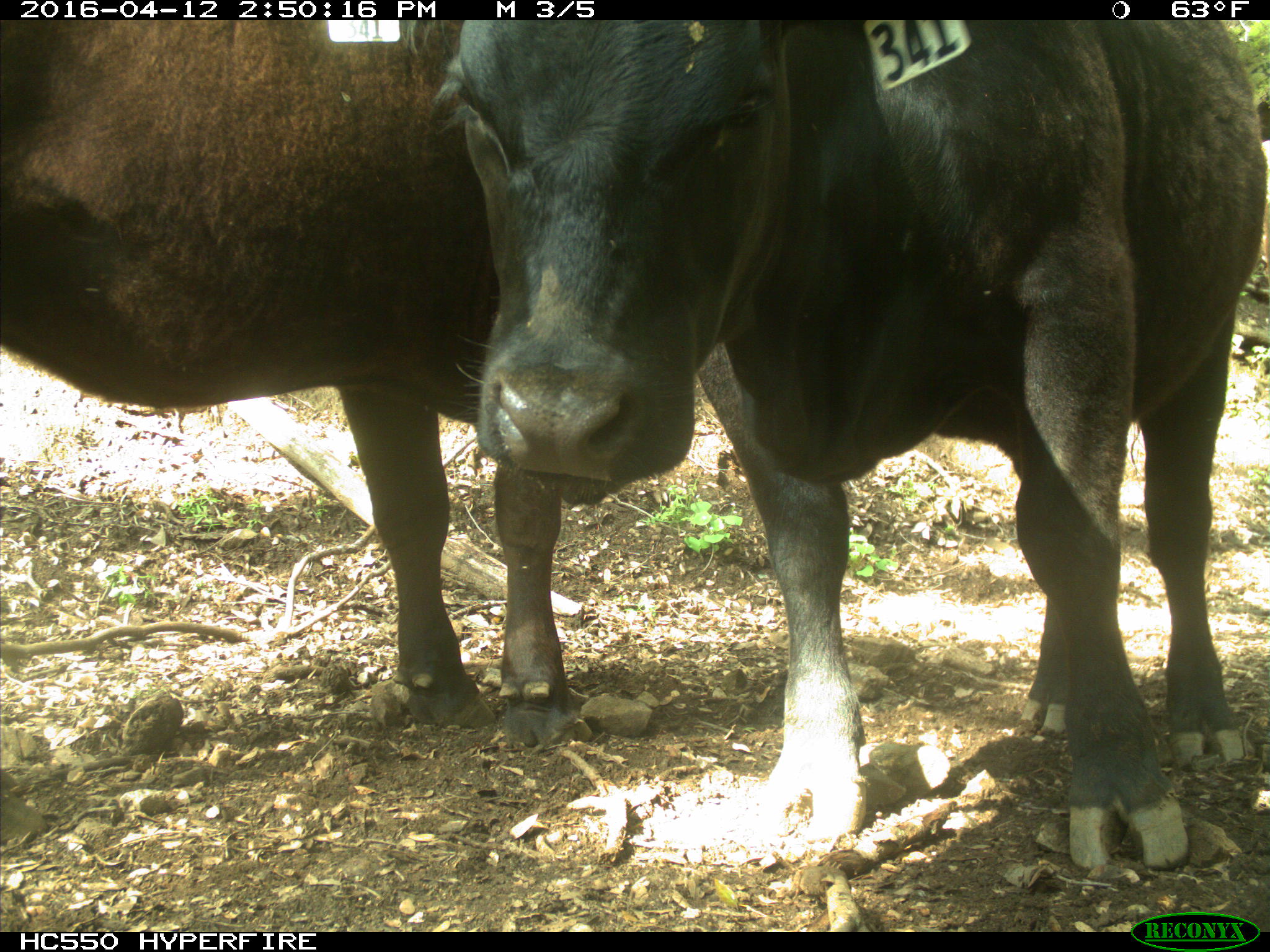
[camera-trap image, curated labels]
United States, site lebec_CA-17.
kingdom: Animalia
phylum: Chordata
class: Mammalia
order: Artiodactyla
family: Bovidae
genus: Bos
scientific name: Bos taurus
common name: domestic cow